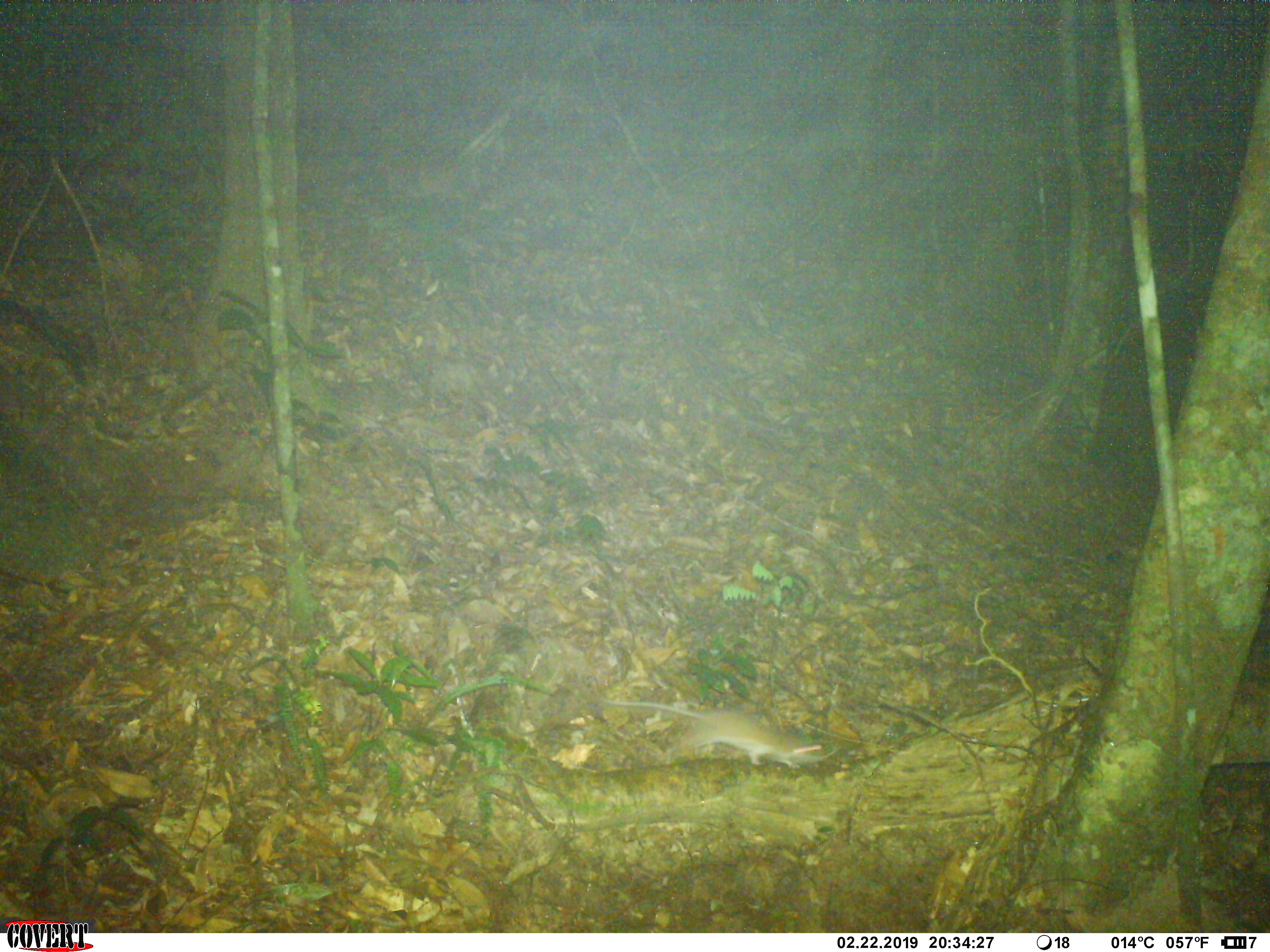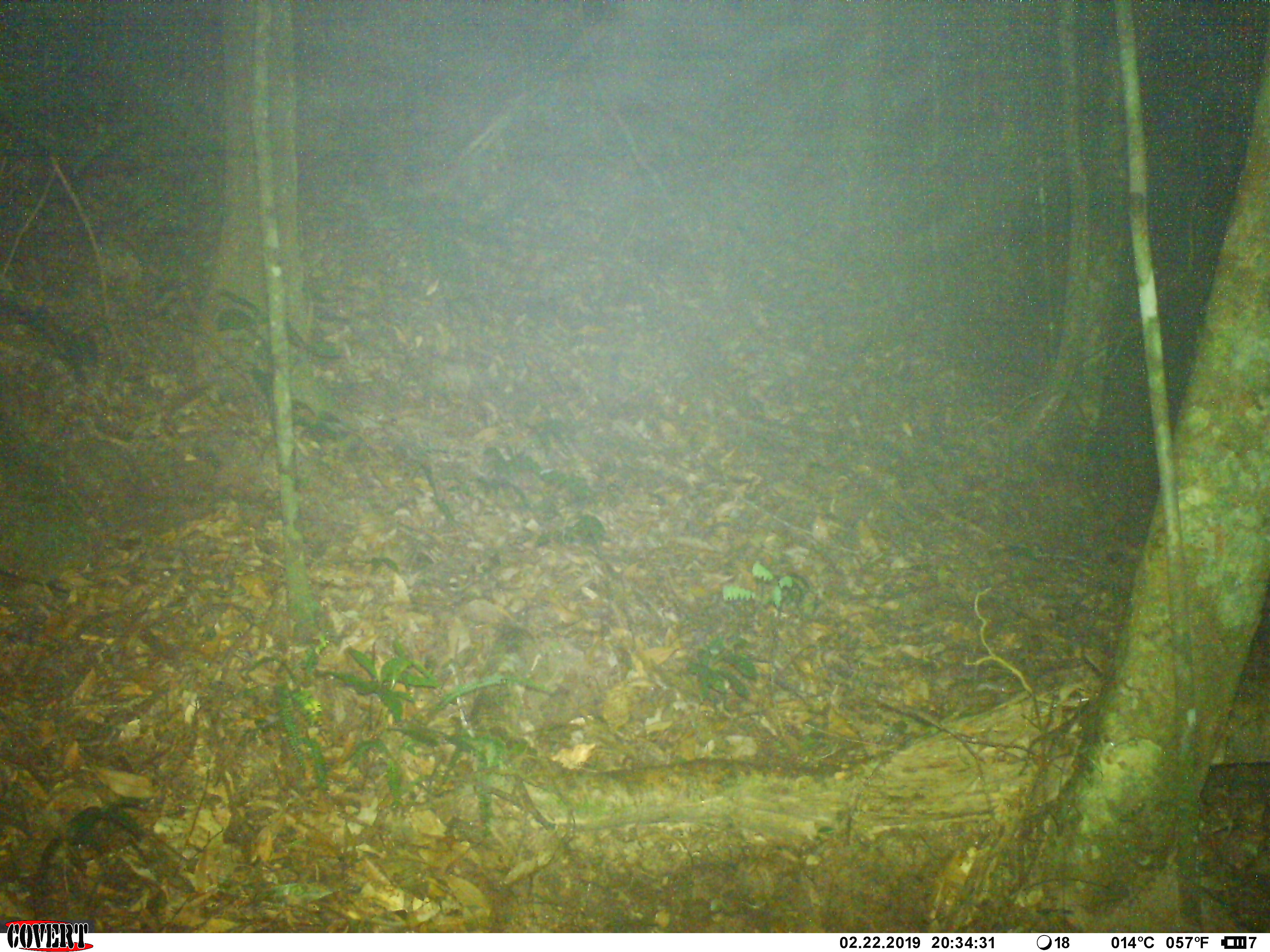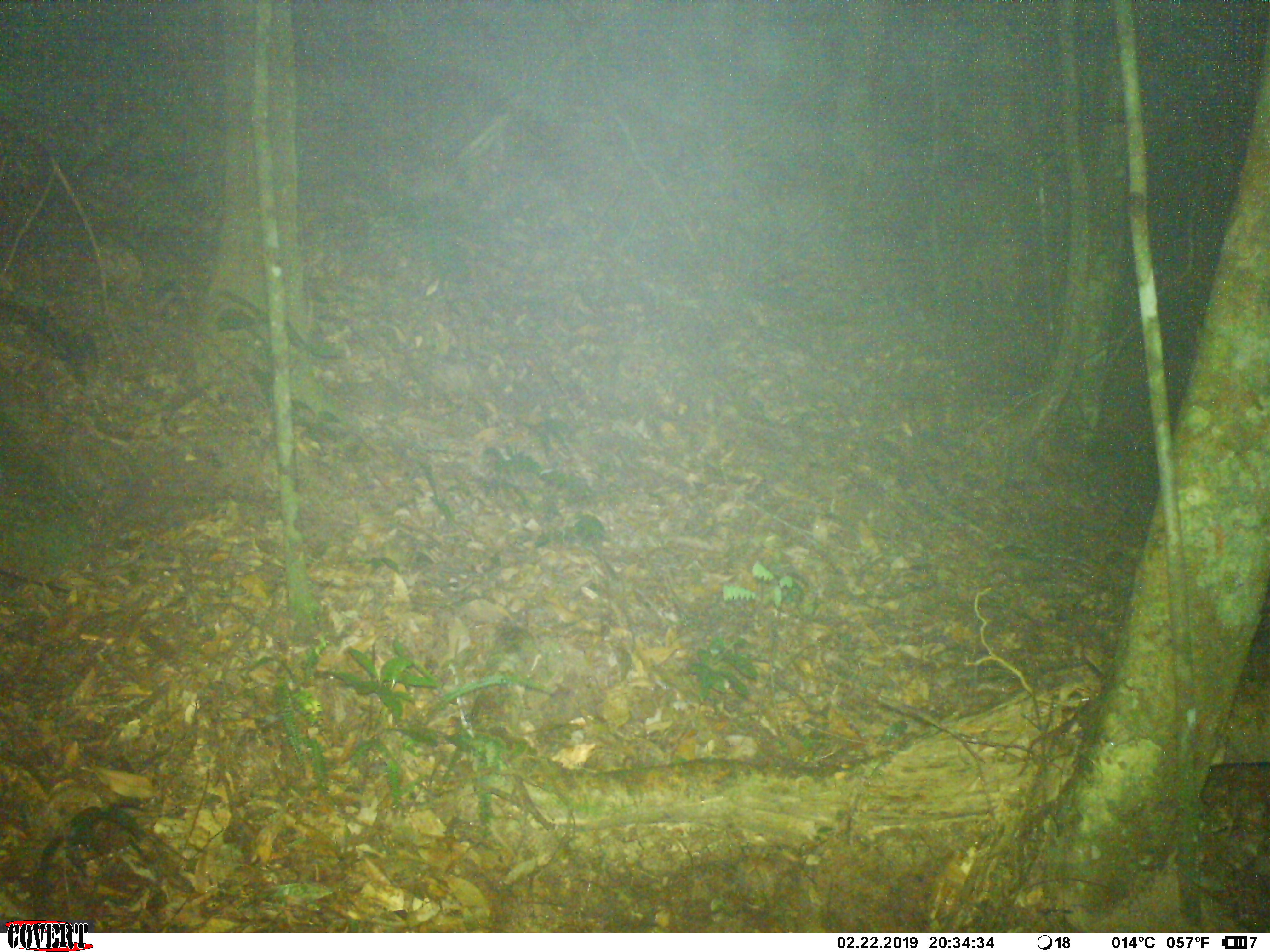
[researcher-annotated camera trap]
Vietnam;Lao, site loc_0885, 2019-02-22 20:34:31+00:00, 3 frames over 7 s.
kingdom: Animalia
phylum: Chordata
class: Mammalia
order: Rodentia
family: Muridae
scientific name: Muridae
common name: old-world mice and rats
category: unidentified murid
Unidentified murid (old-world mice and rats) (Muridae). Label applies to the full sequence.